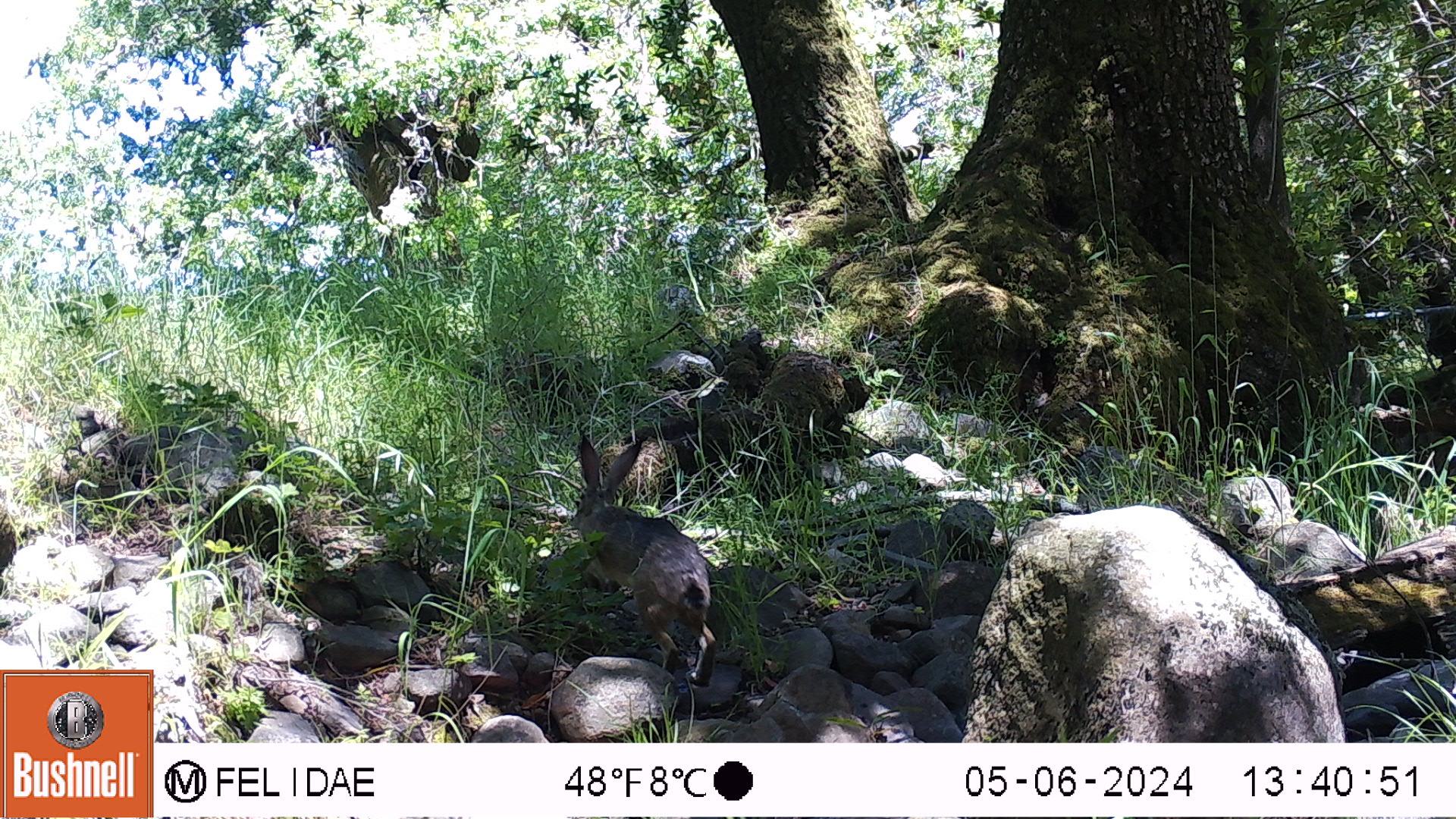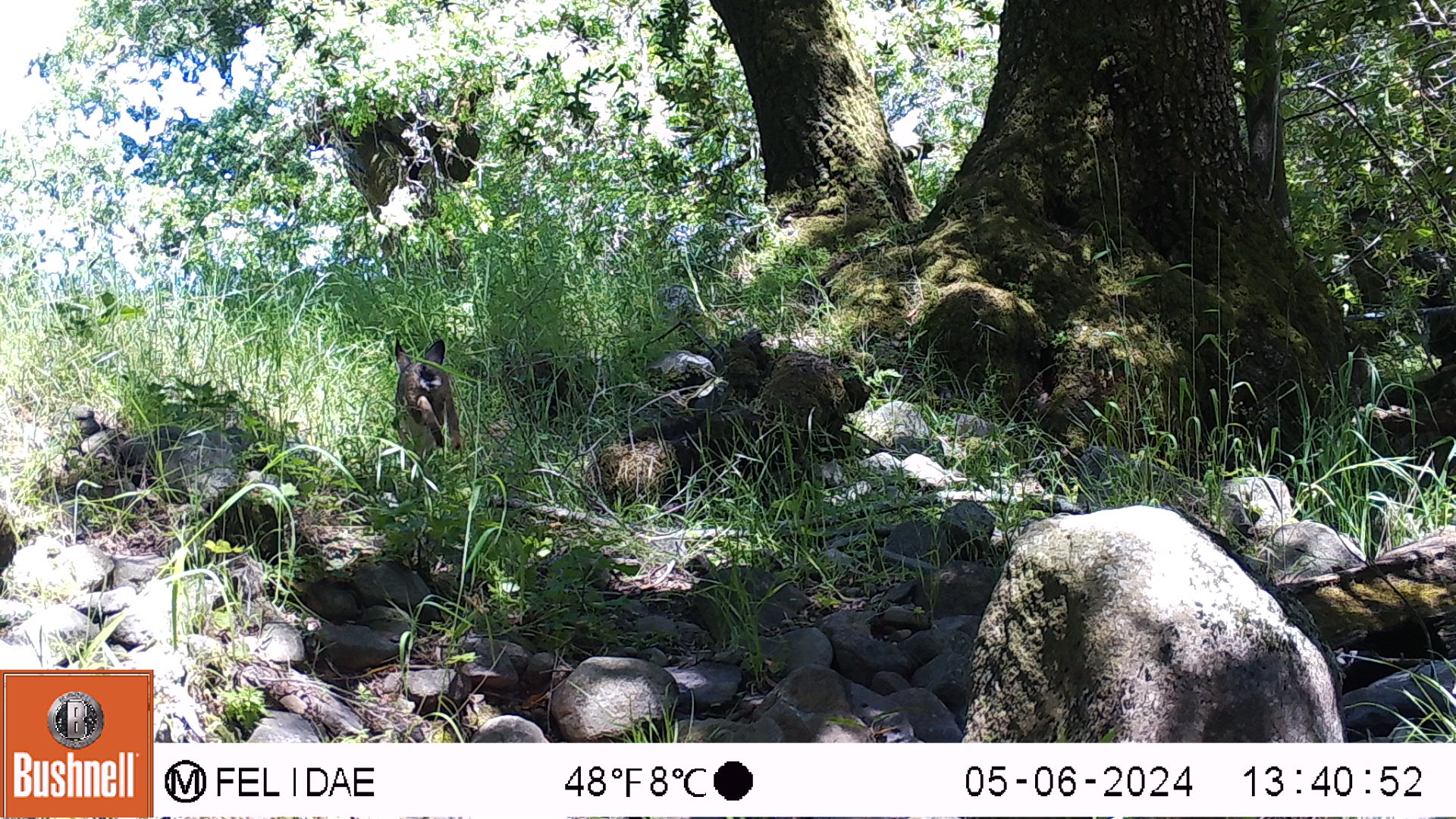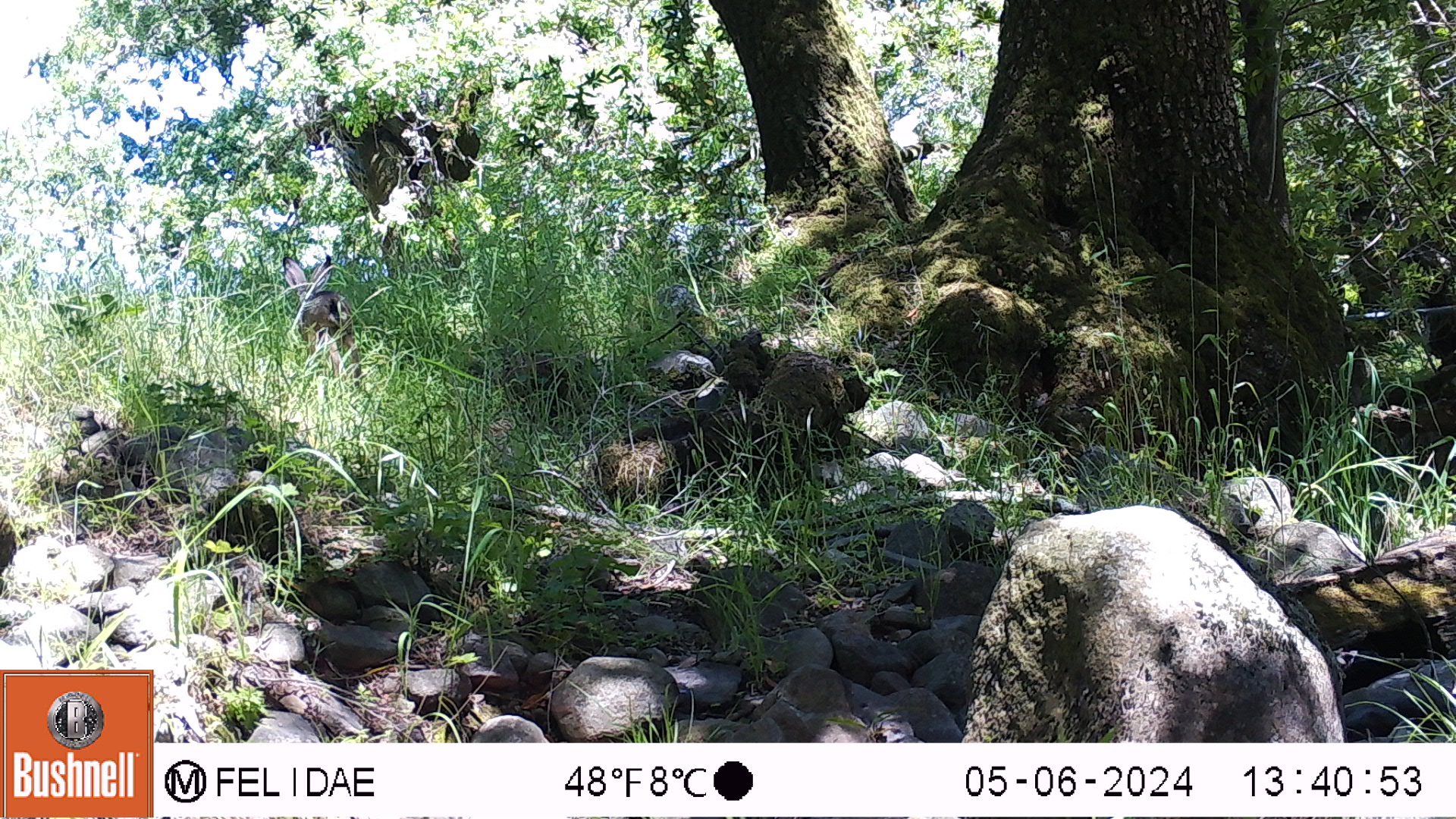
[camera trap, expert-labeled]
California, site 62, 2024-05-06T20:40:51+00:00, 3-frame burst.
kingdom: Animalia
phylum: Chordata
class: Mammalia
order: Lagomorpha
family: Leporidae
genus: Lepus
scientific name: Lepus californicus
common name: black-tailed jackrabbit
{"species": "black-tailed jackrabbit (Lepus californicus)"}